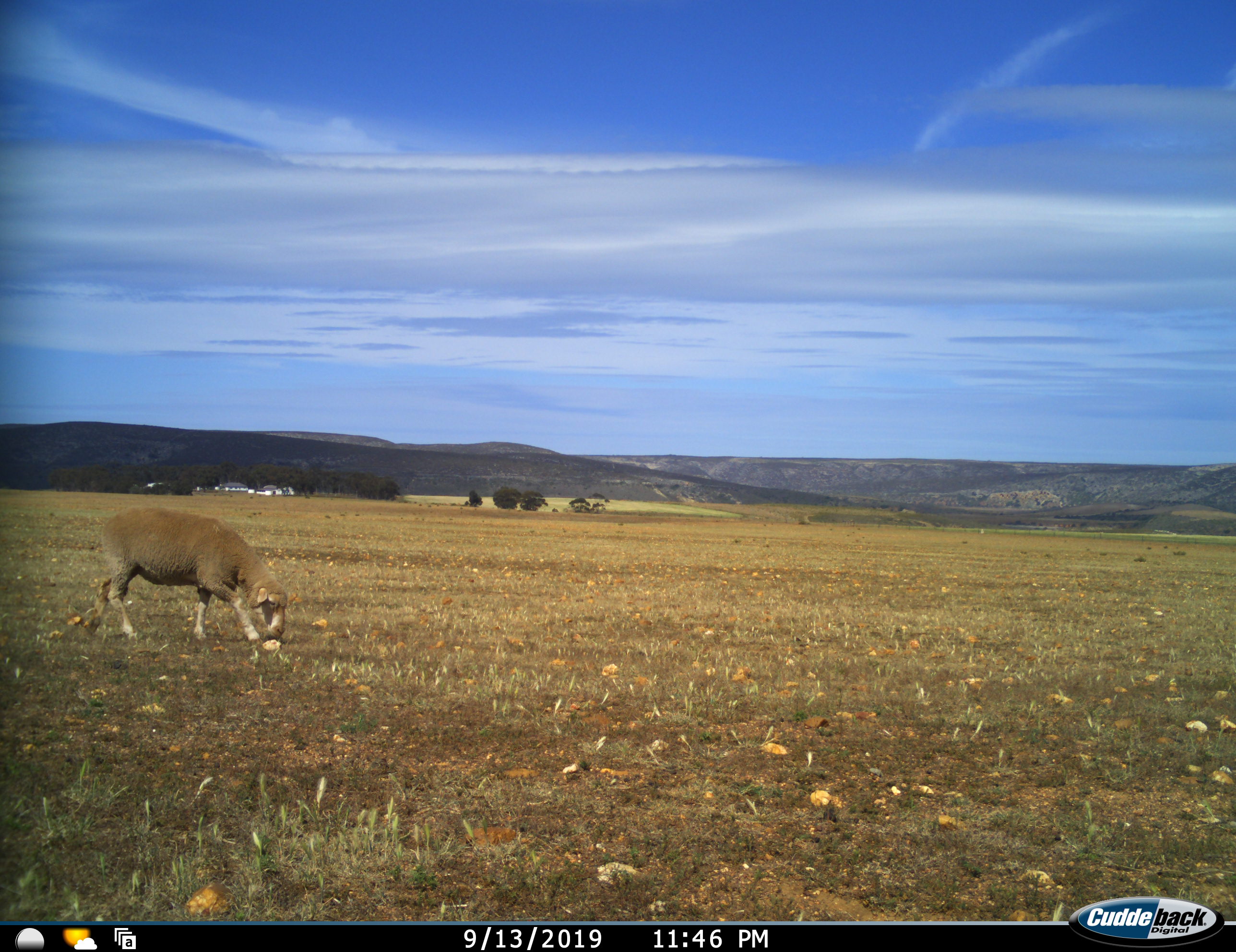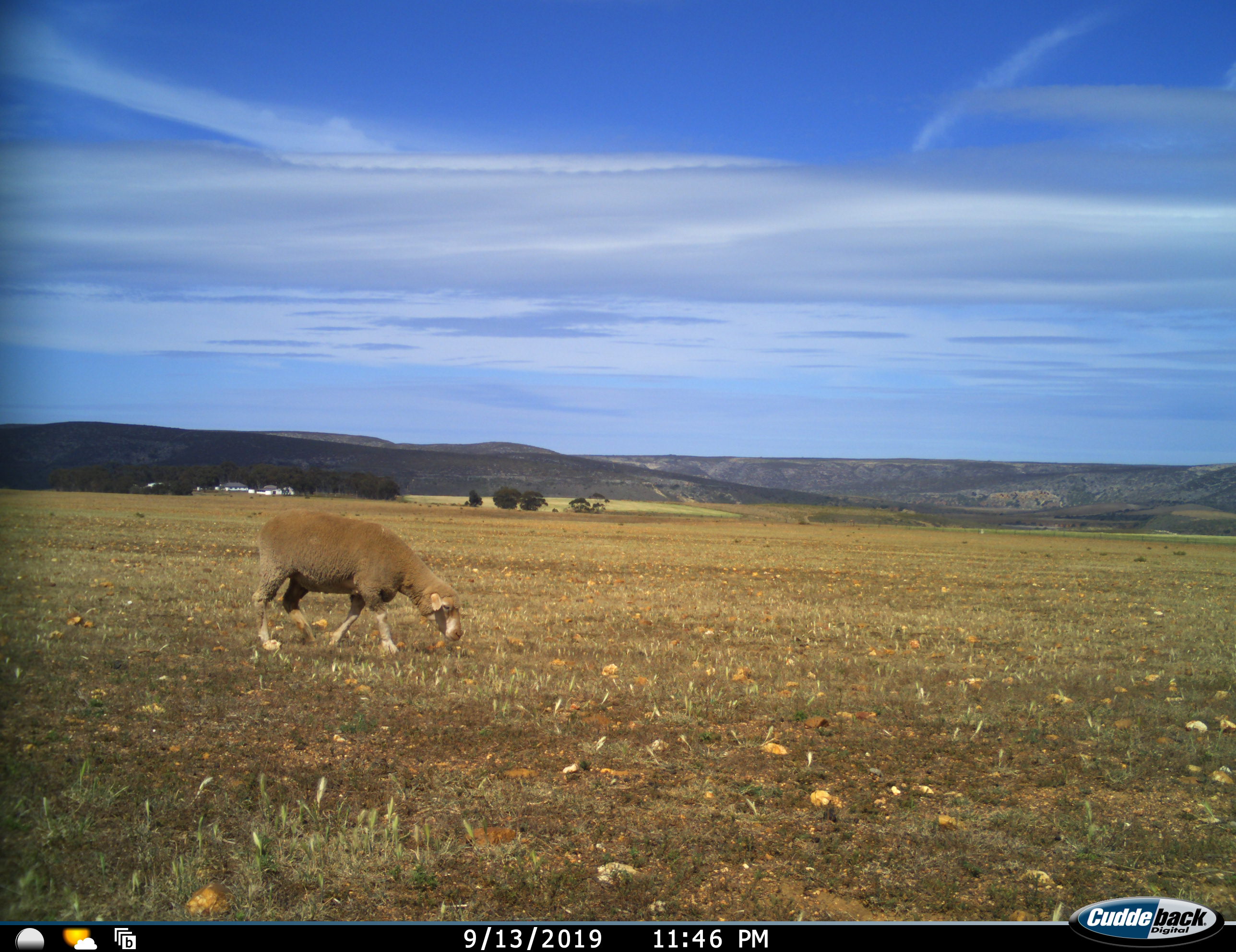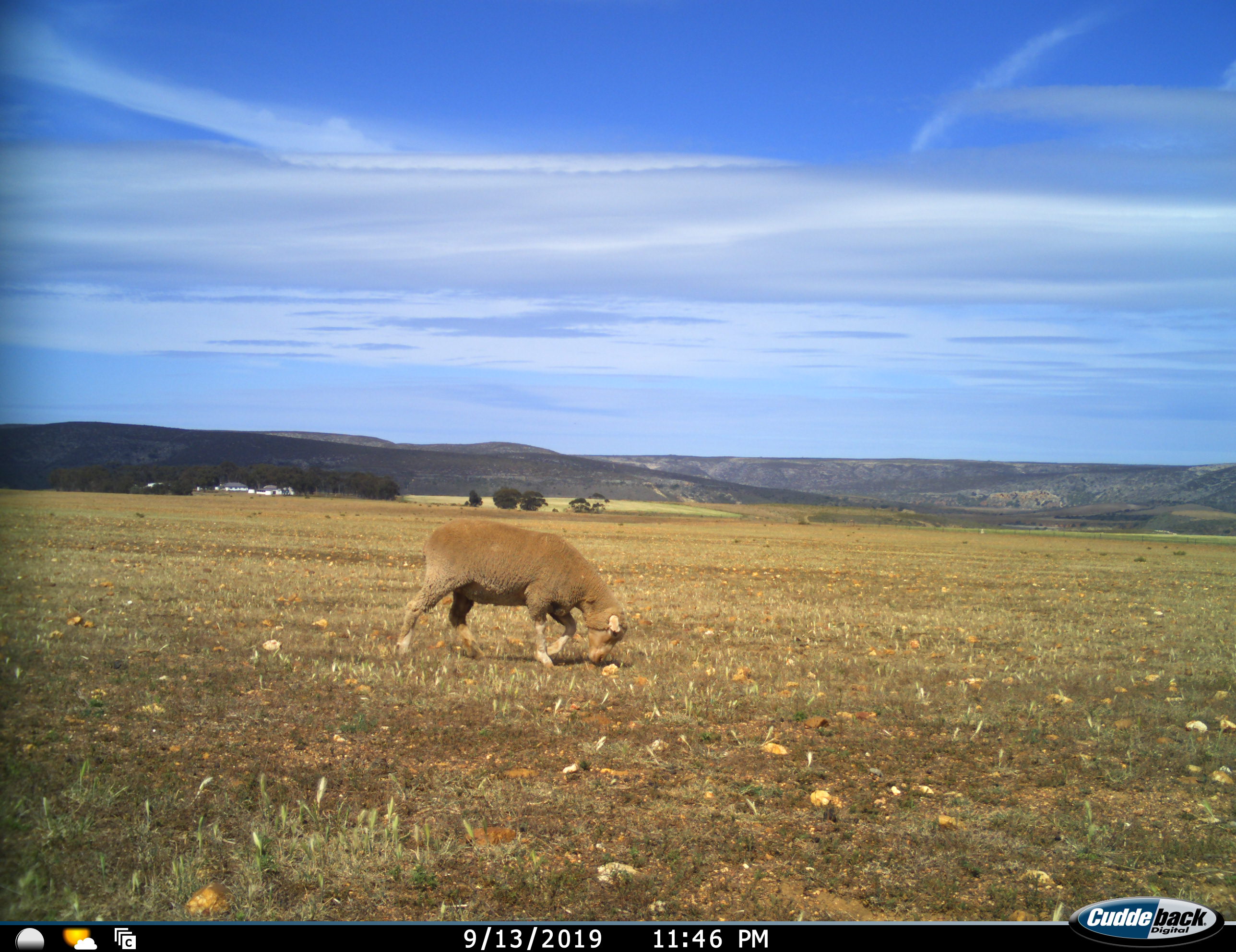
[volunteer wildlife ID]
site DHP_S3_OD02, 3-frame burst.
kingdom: Animalia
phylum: Chordata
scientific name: Vertebrata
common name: domestic animal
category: domesticanimal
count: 1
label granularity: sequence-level